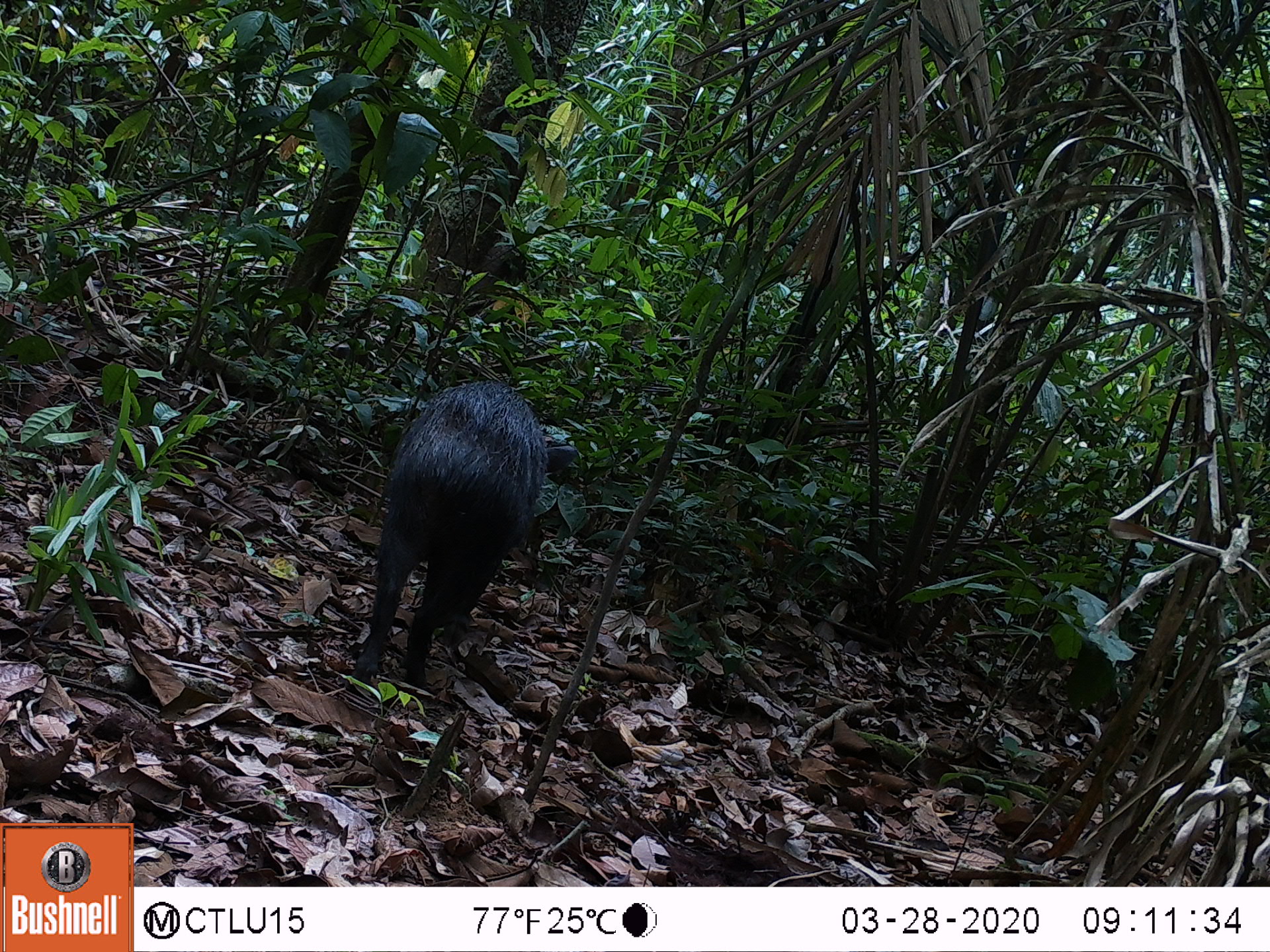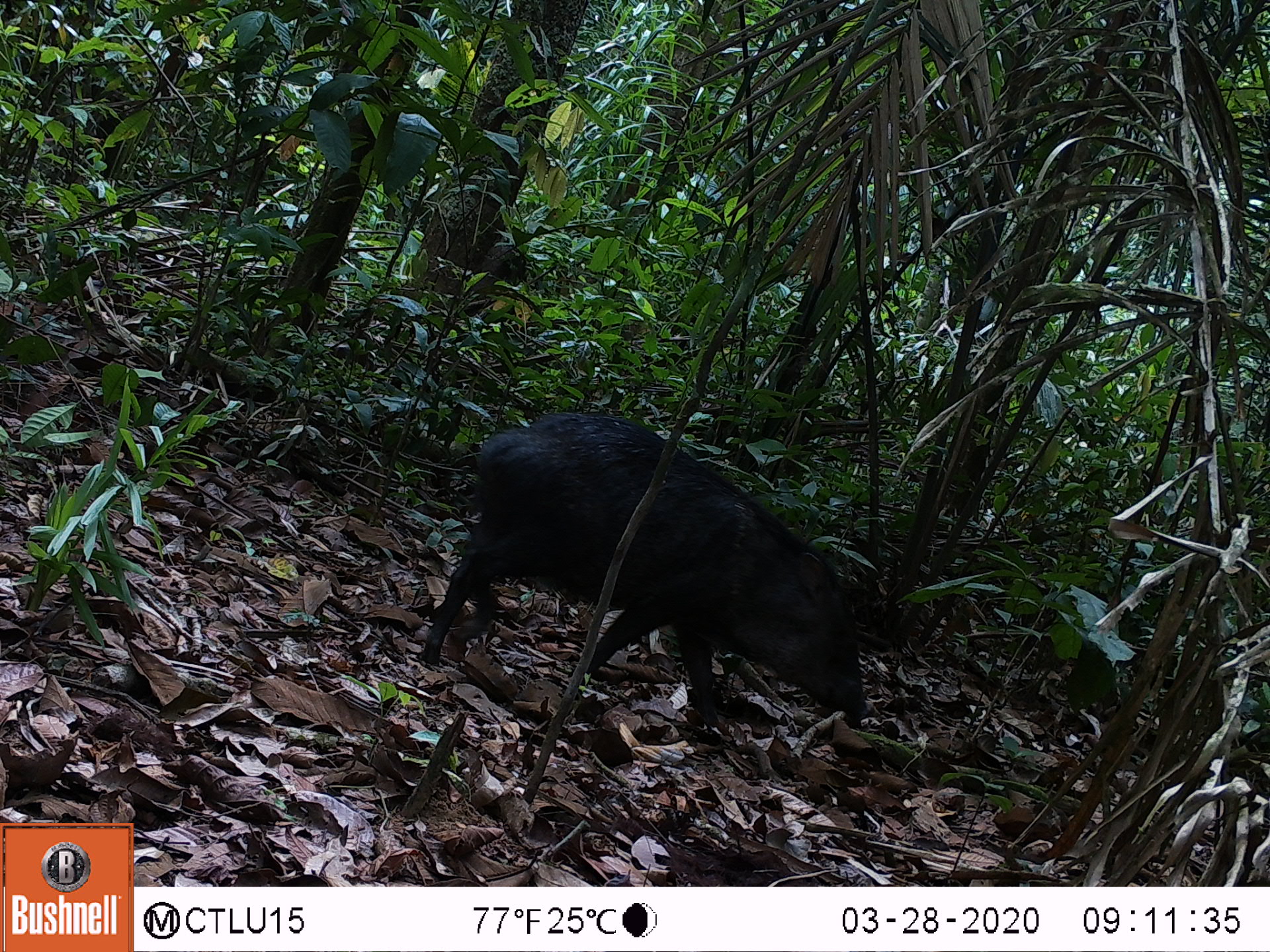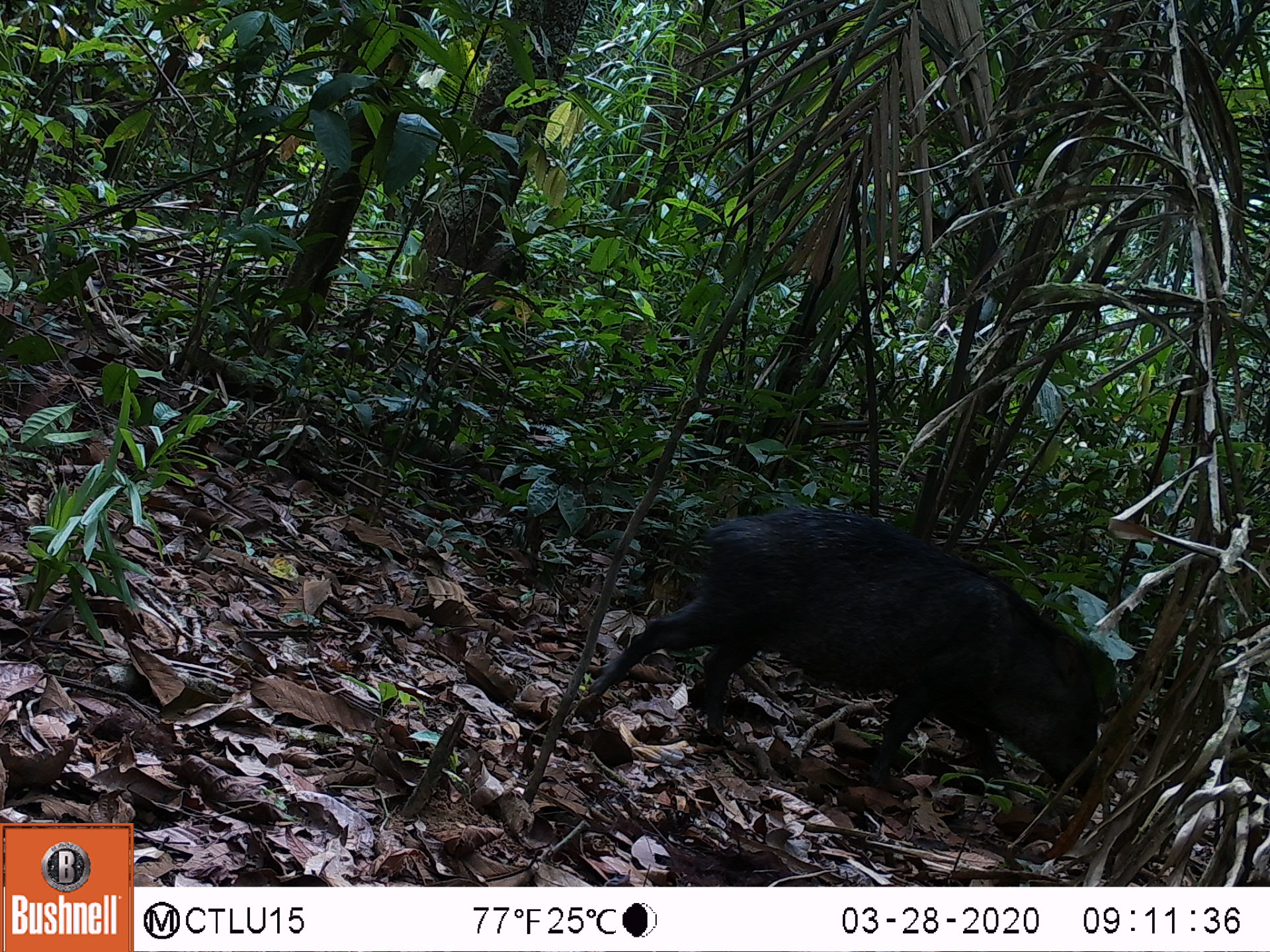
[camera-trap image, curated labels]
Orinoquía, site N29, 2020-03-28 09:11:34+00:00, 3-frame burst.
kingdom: Animalia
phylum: Chordata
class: Mammalia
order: Artiodactyla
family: Tayassuidae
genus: Pecari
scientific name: Pecari tajacu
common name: collared peccary